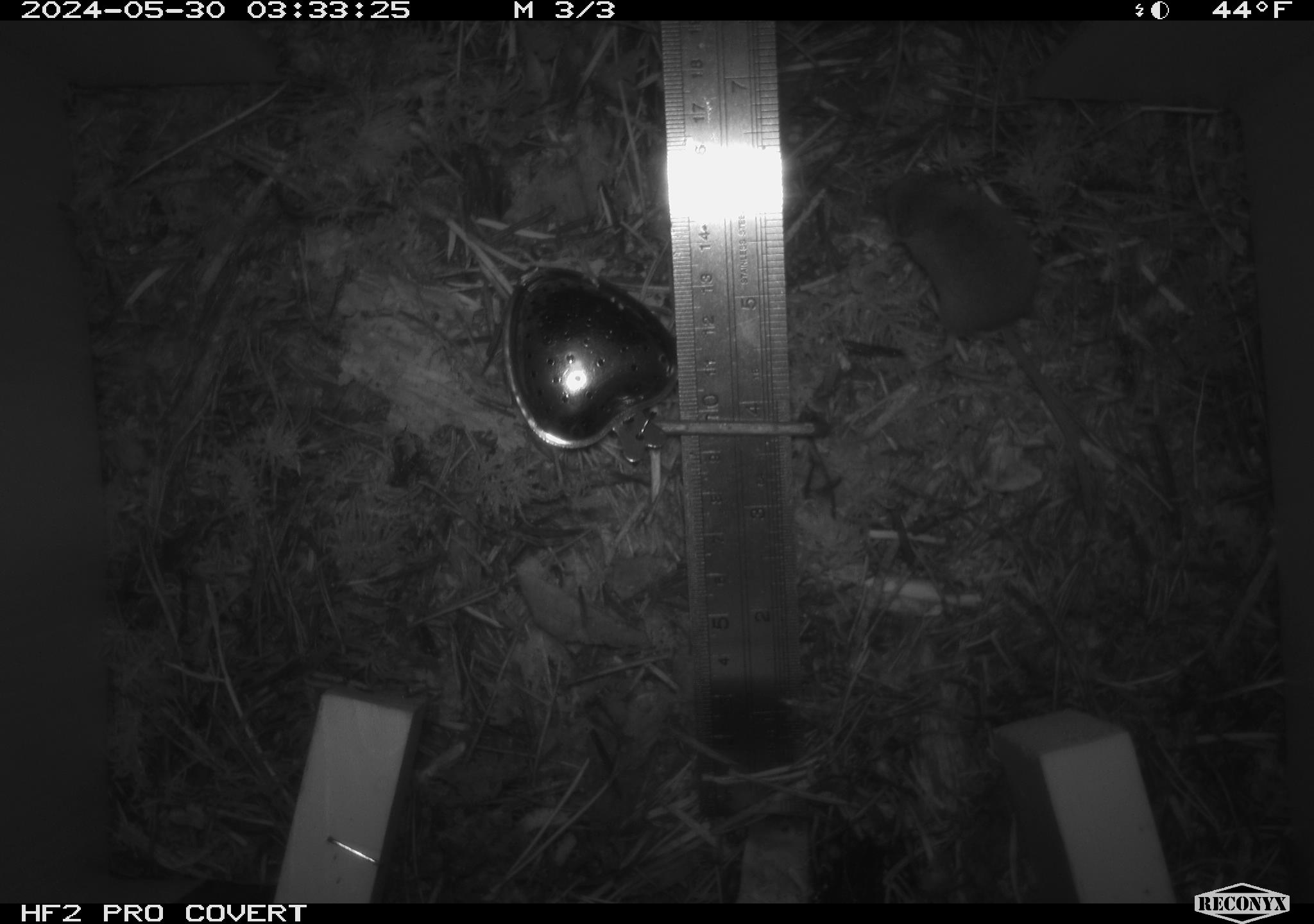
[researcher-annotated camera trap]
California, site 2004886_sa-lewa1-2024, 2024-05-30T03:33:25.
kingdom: Animalia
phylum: Chordata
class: Mammalia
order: Eulipotyphla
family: Soricidae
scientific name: Soricidae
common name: shrews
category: soricidae family